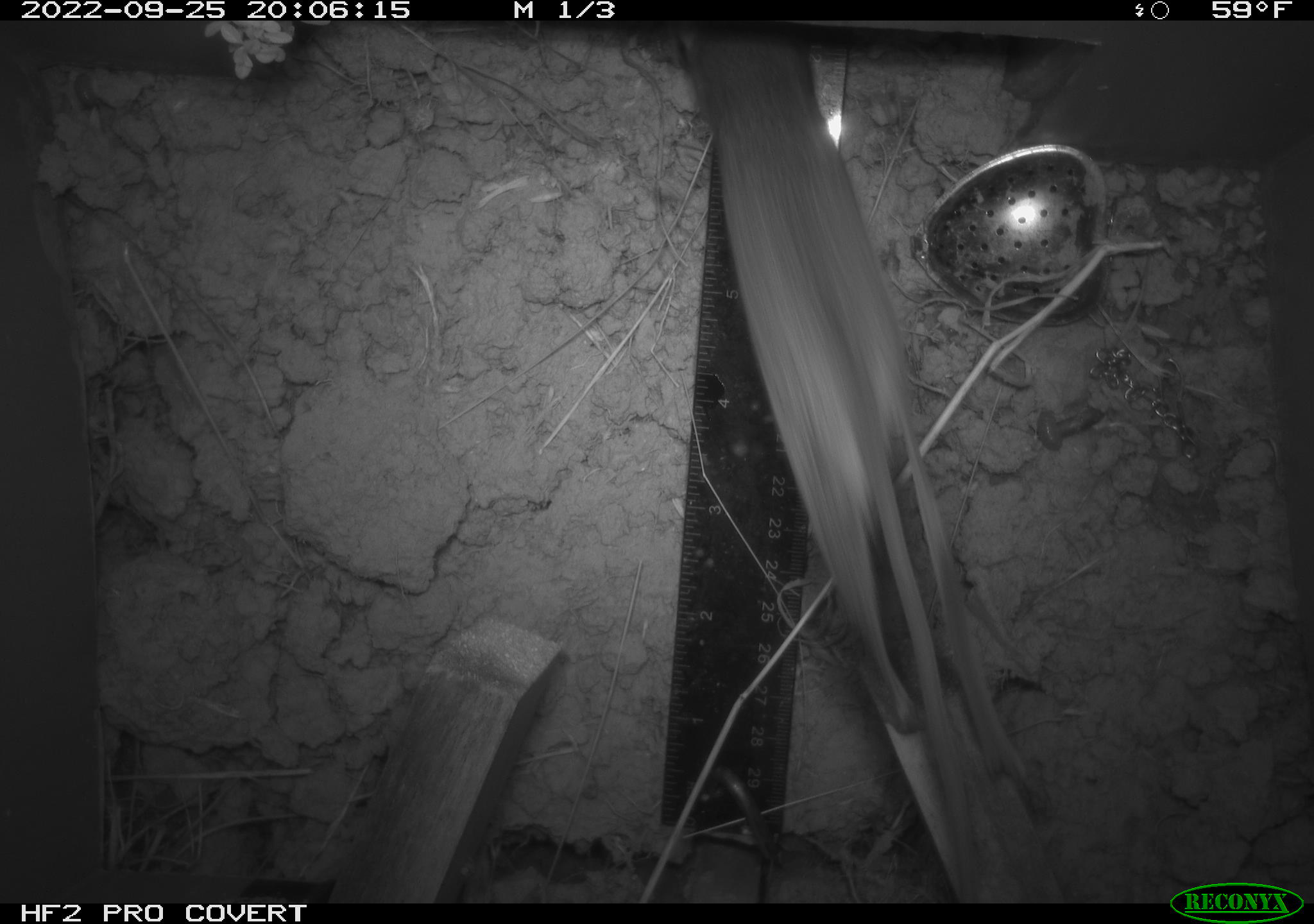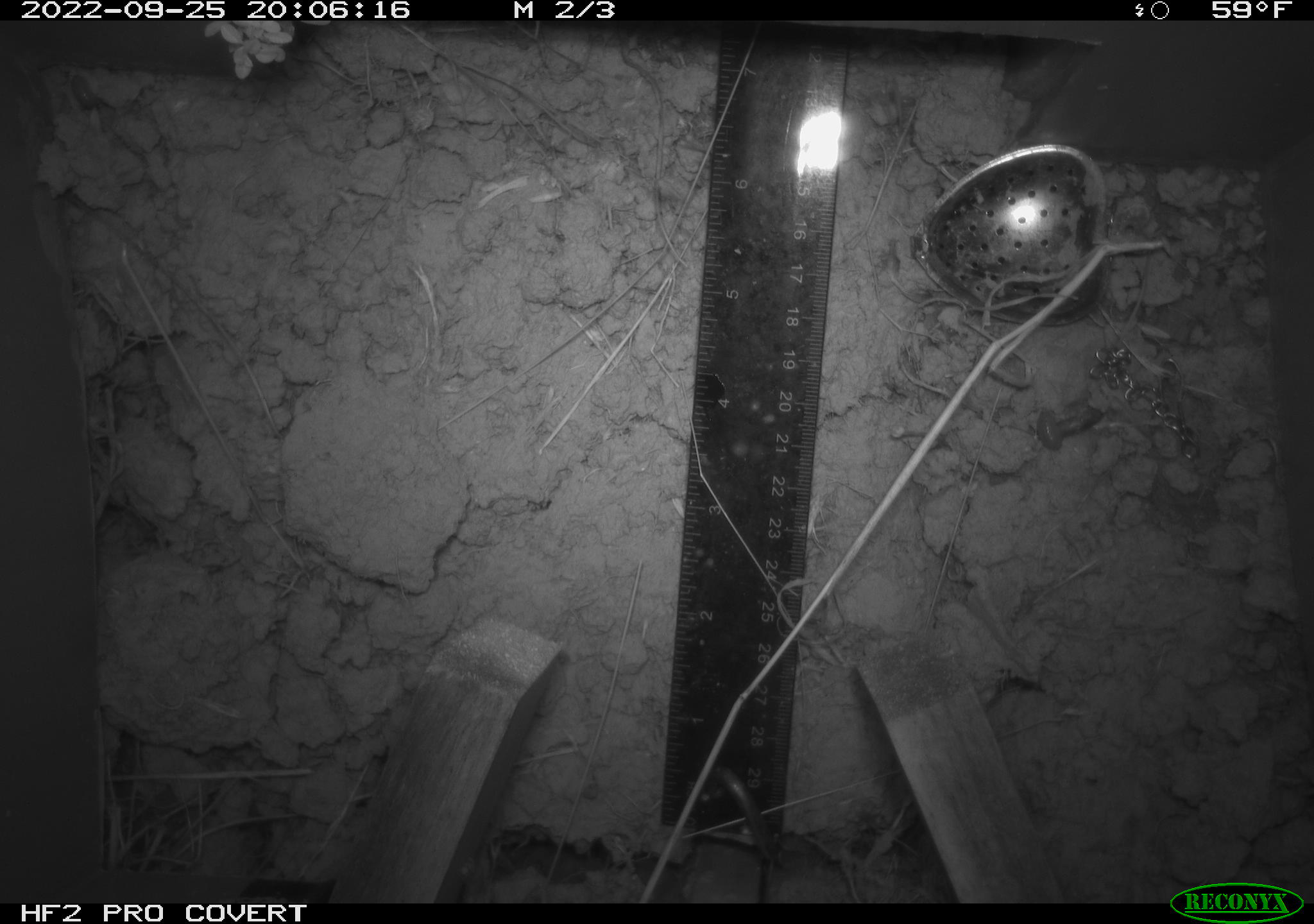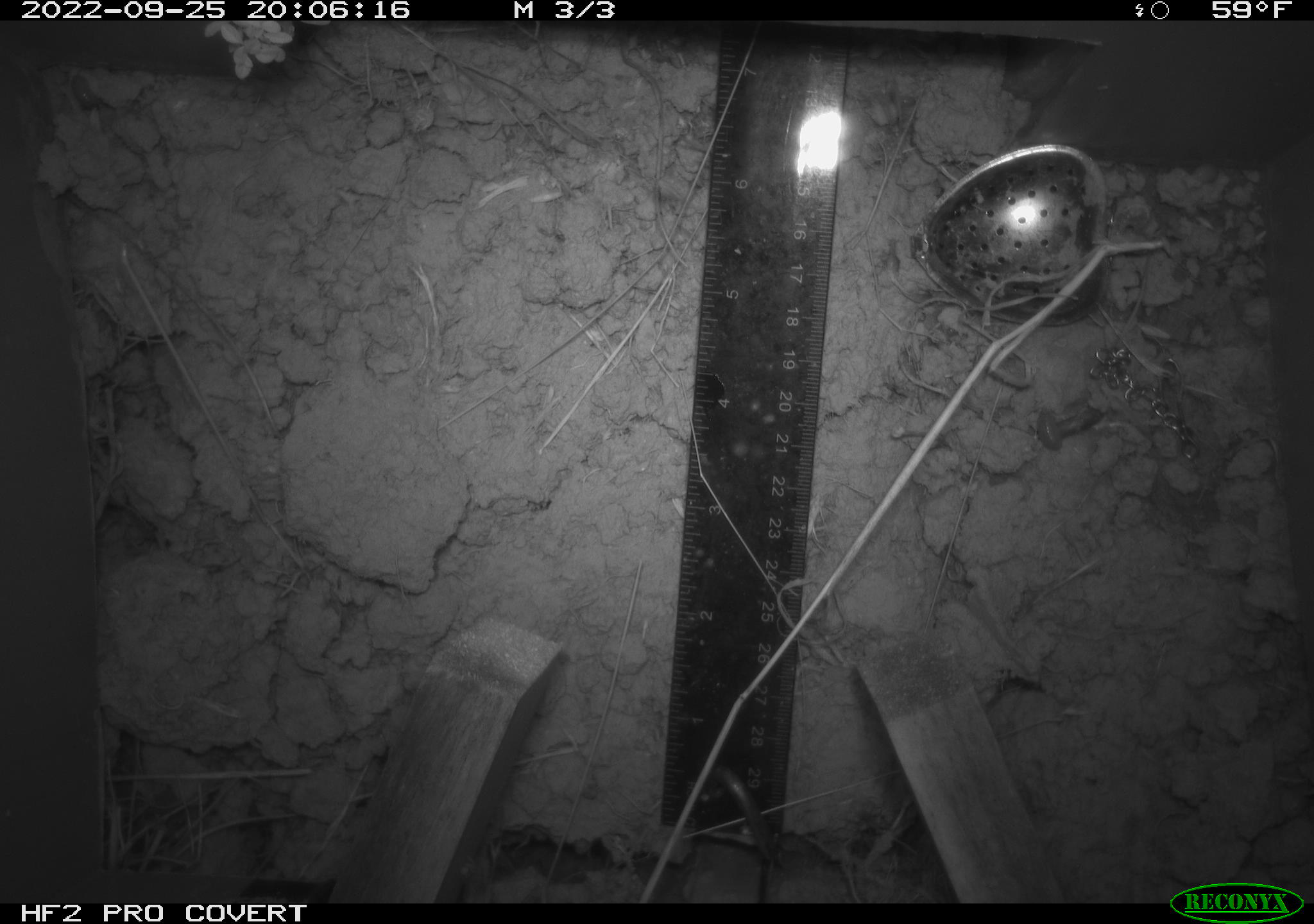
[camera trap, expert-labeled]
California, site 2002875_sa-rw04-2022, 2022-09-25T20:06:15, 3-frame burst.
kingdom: Animalia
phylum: Chordata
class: Mammalia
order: Rodentia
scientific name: Rodentia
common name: mouse species